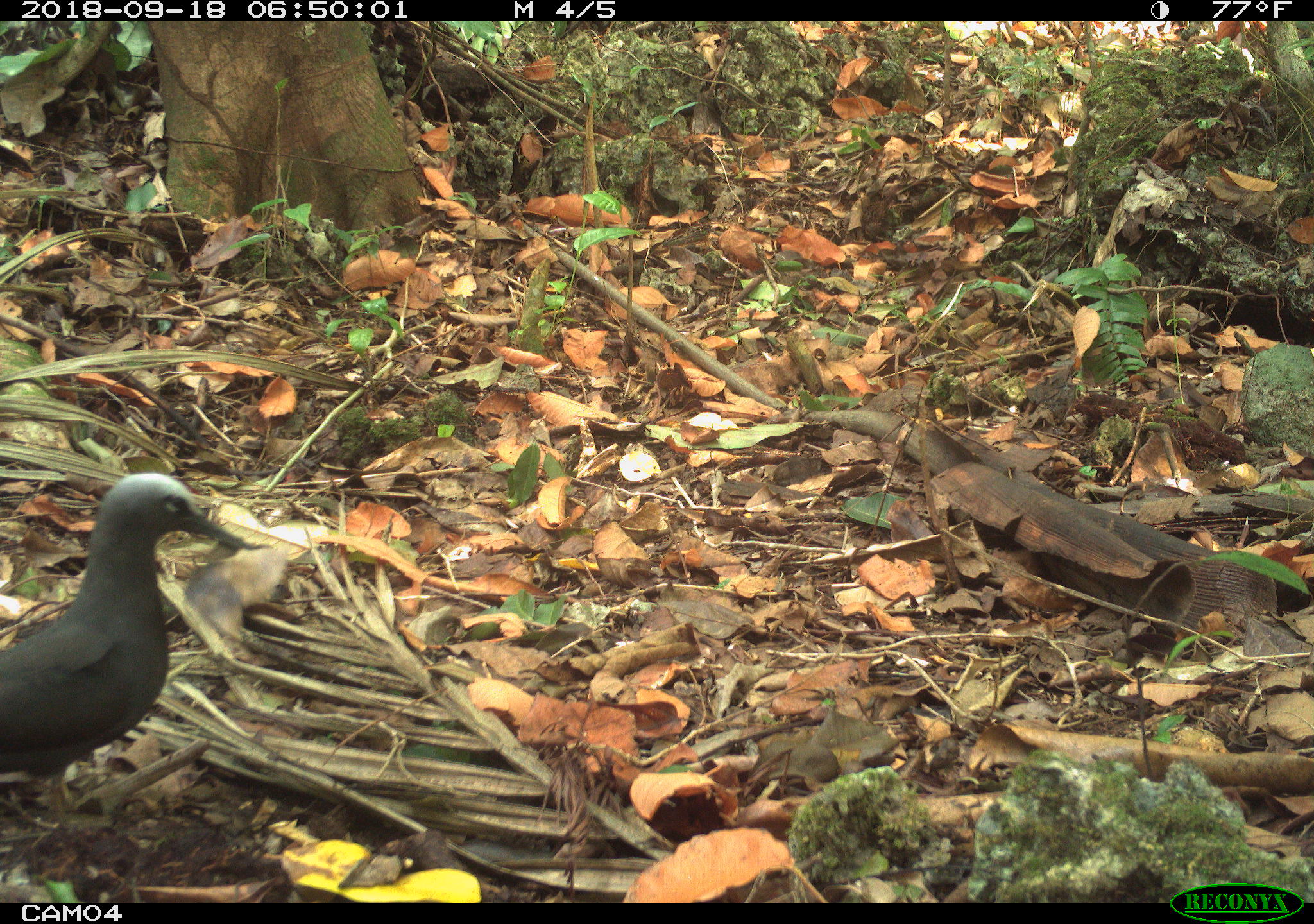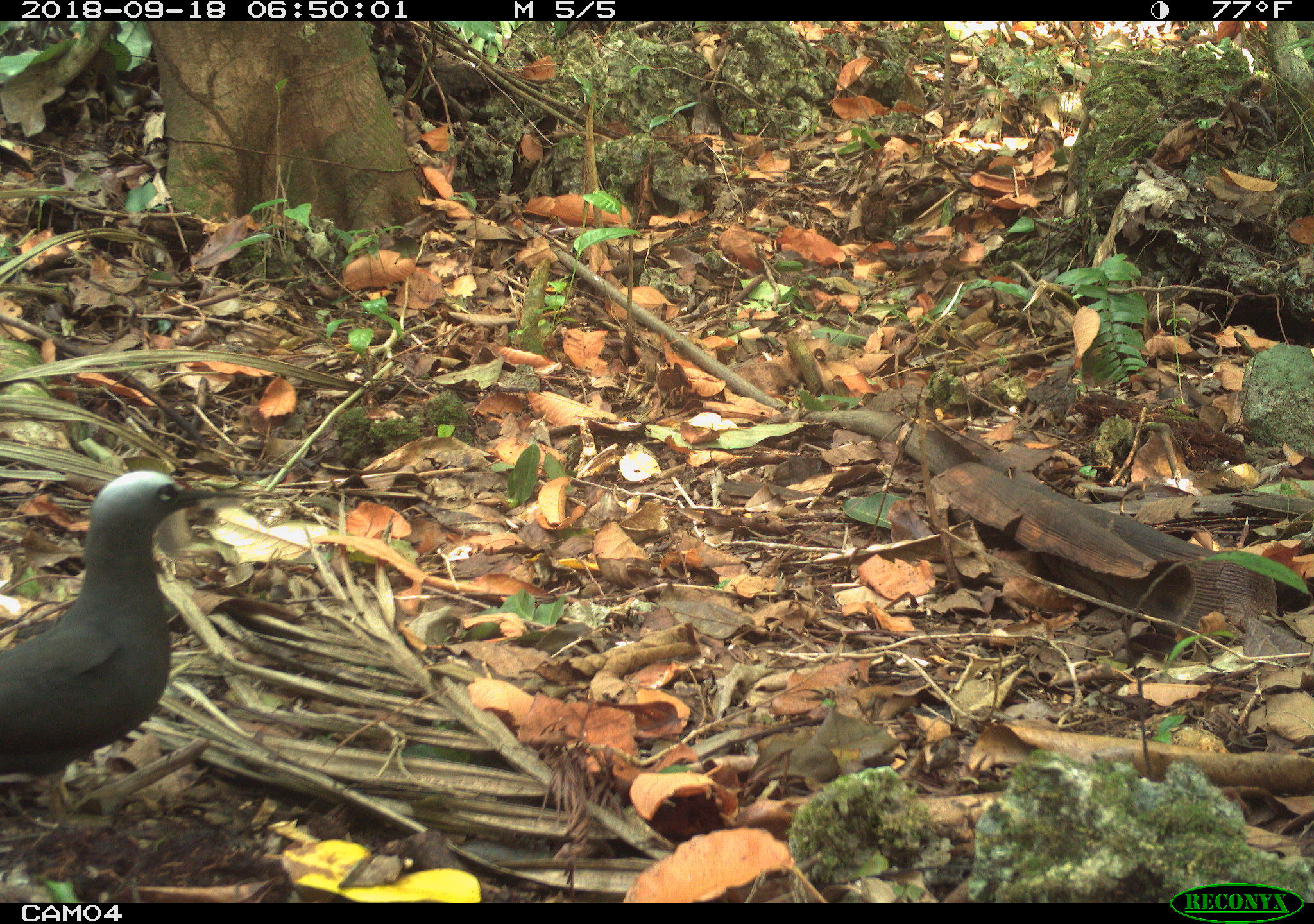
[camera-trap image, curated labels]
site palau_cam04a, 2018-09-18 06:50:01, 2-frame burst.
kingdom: Animalia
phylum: Chordata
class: Aves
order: Charadriiformes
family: Laridae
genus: Anous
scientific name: Anous stolidus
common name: brown noddy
Brown noddy (Anous stolidus).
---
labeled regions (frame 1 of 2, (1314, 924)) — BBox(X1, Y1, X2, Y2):
brown noddy: BBox(0, 470, 262, 809)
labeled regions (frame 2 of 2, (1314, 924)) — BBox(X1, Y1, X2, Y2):
brown noddy: BBox(0, 468, 206, 833)